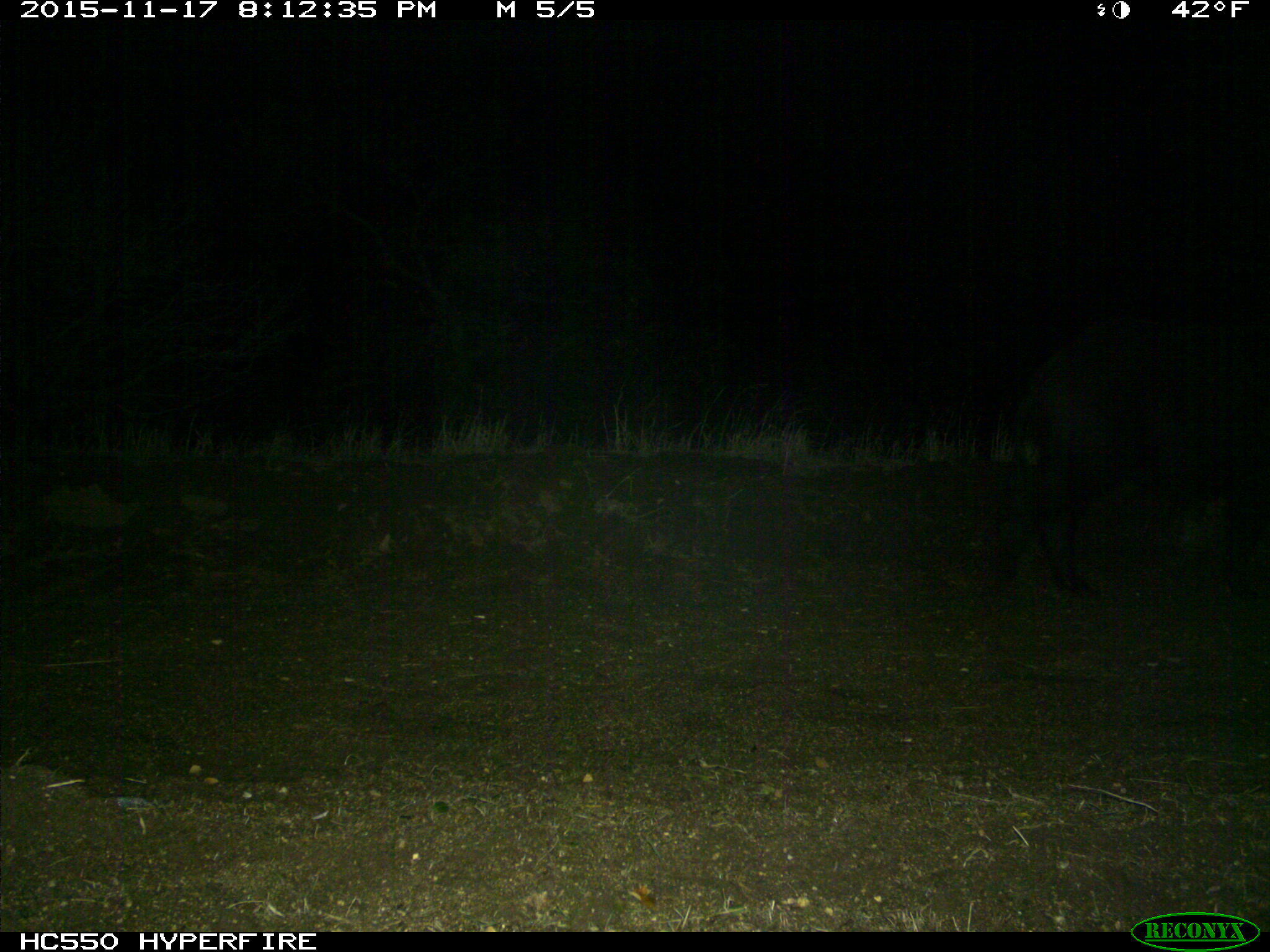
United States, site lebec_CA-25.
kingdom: Animalia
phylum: Chordata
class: Mammalia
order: Artiodactyla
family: Suidae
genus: Sus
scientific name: Sus scrofa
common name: wild boar